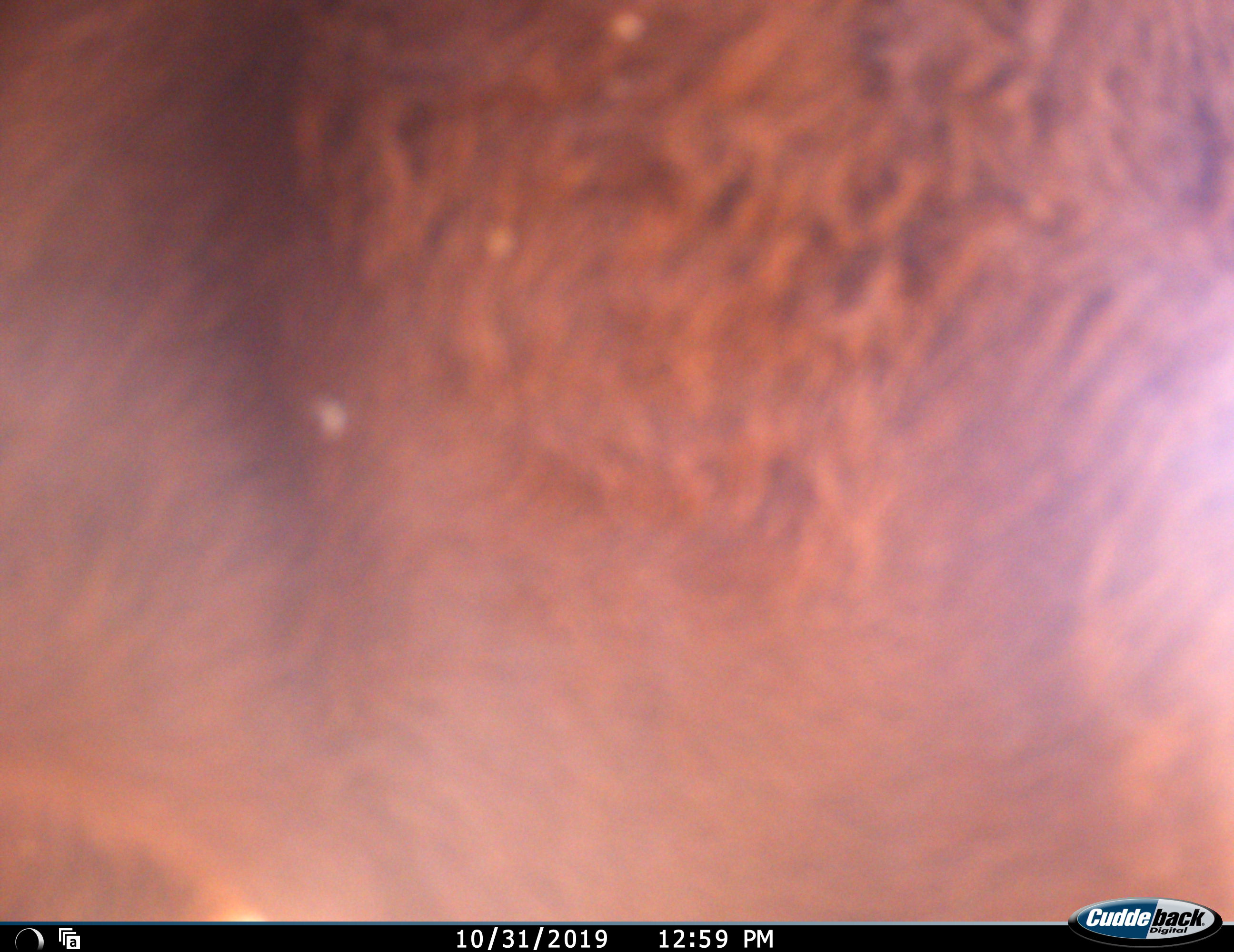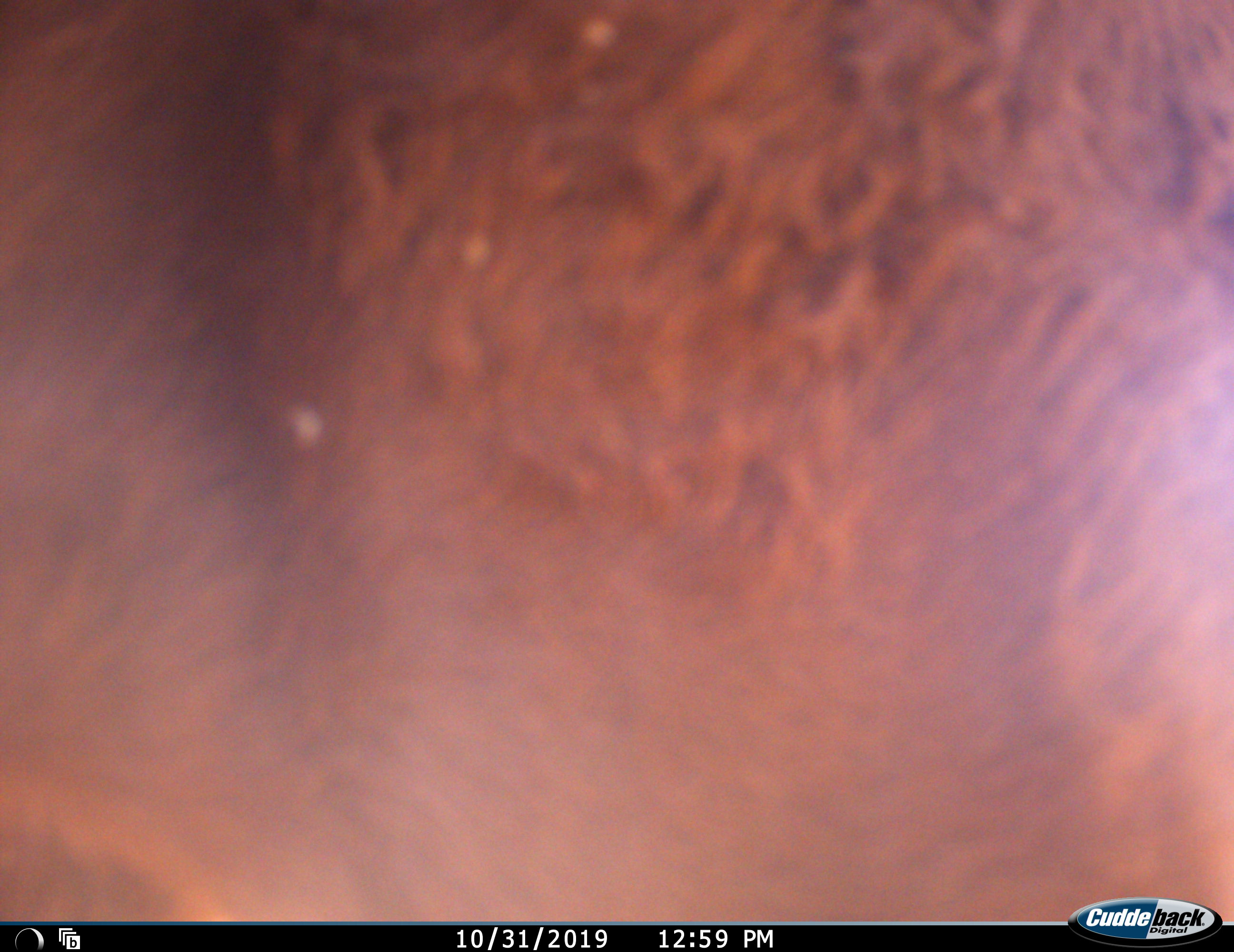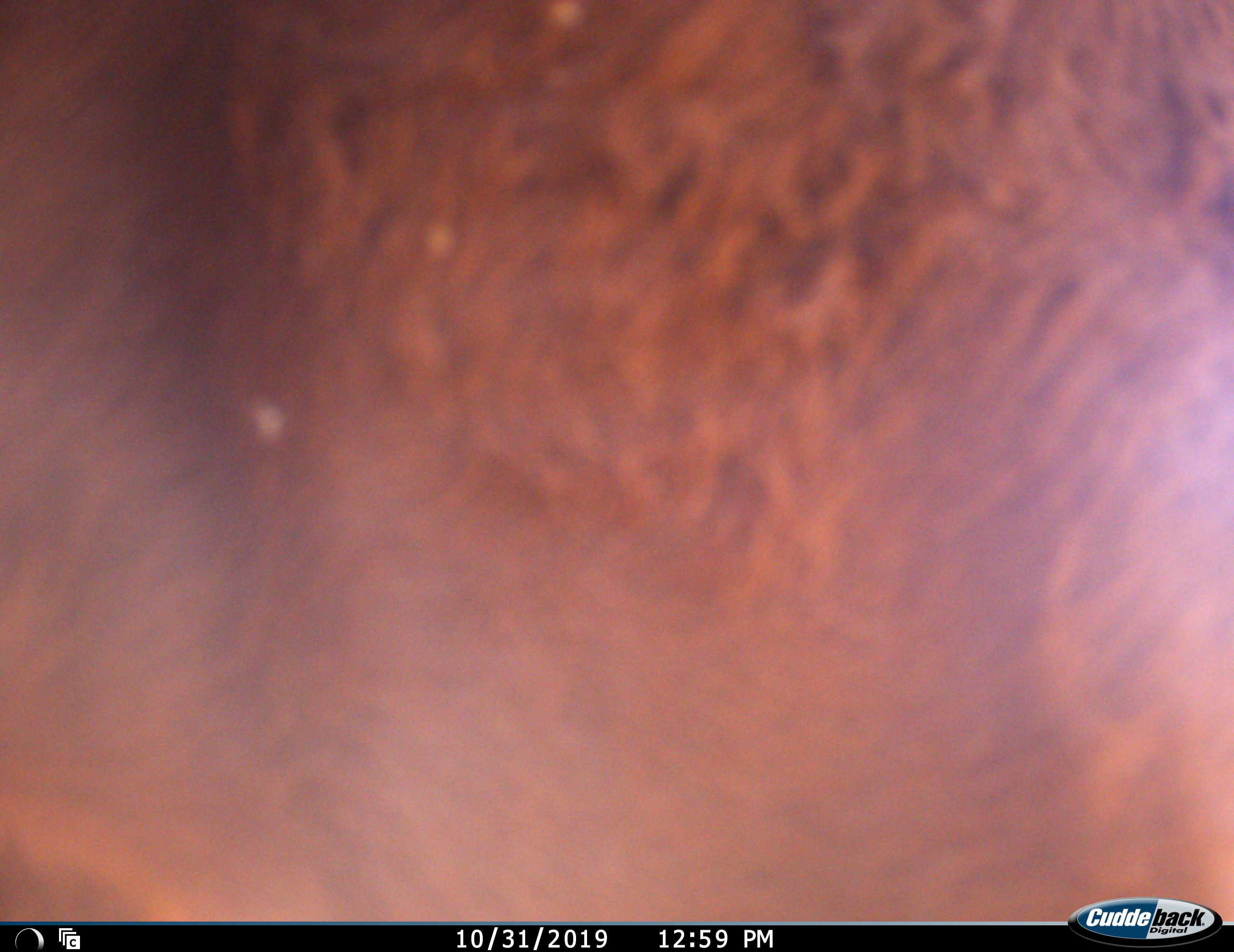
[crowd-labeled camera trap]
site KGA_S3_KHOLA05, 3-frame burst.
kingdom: Animalia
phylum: Chordata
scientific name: Vertebrata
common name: domestic animal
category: domesticanimal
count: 1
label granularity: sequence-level